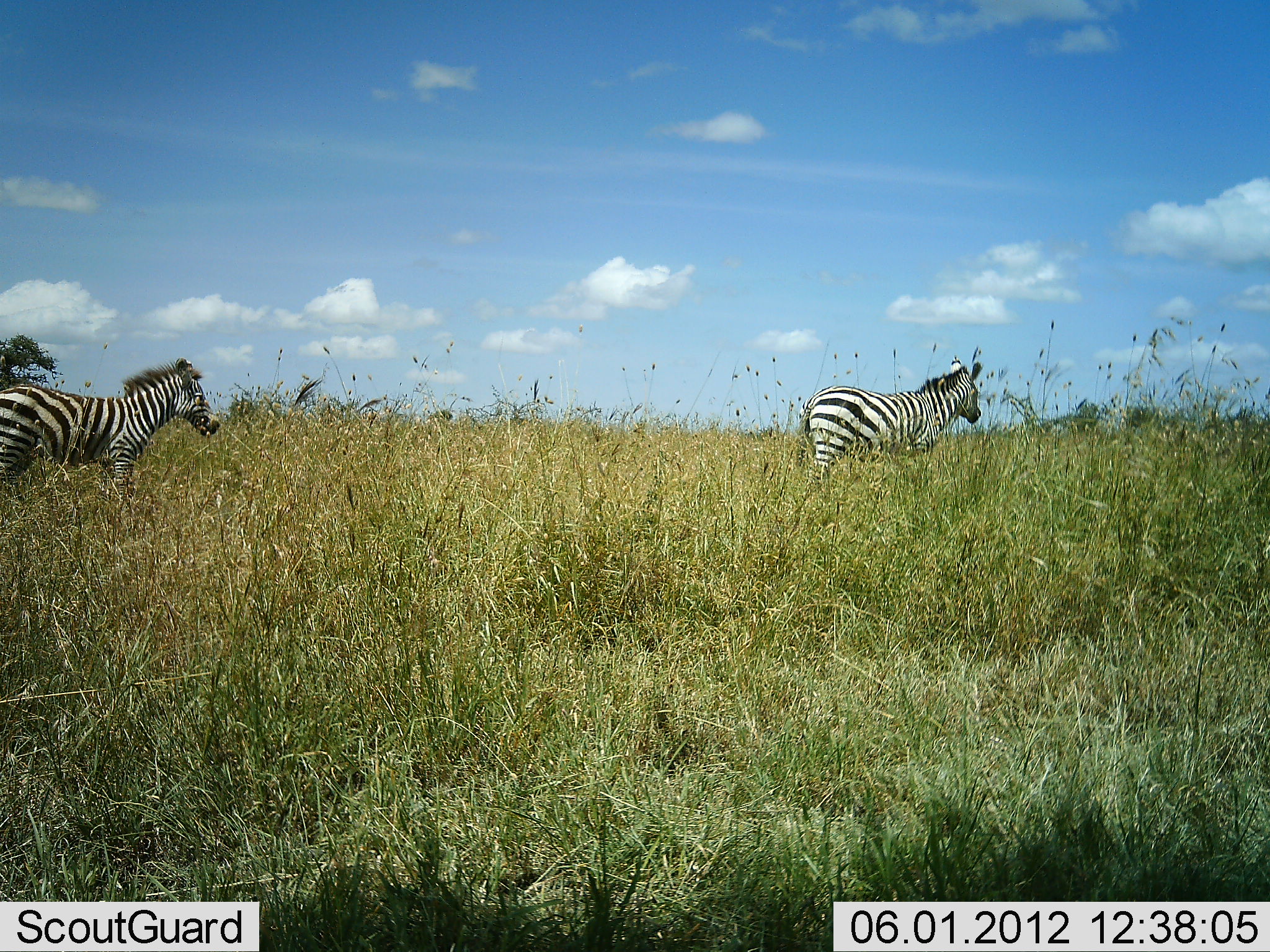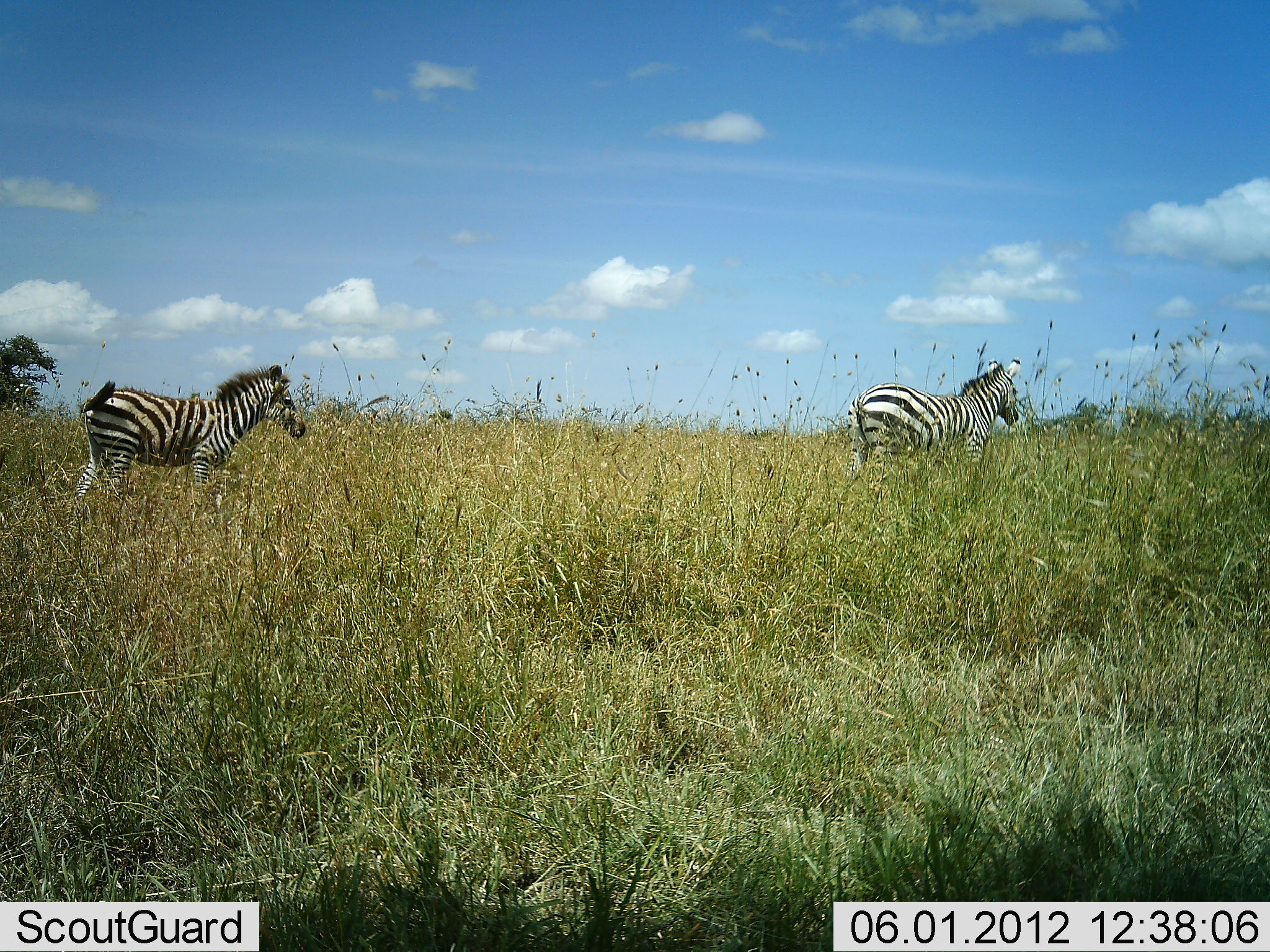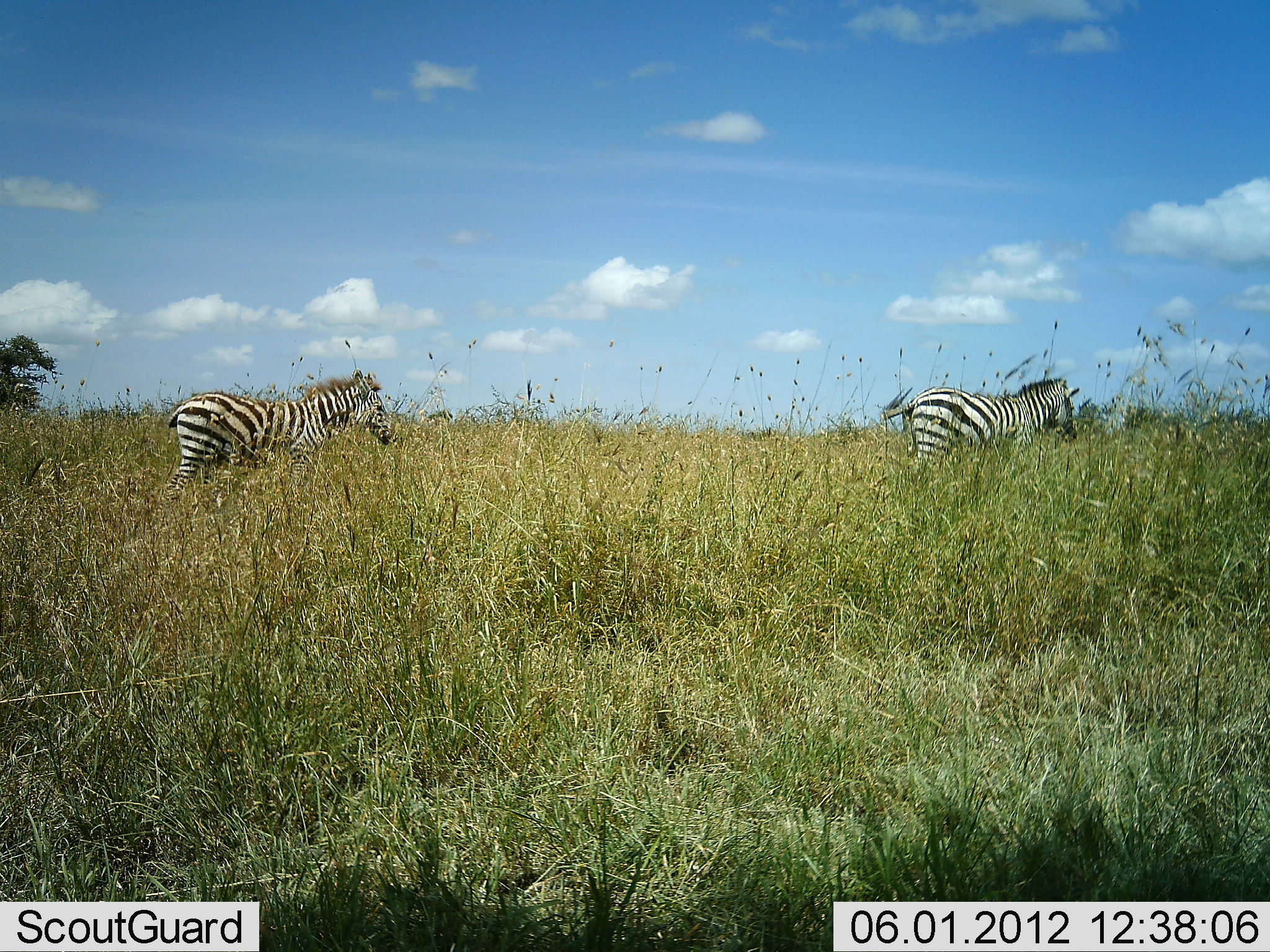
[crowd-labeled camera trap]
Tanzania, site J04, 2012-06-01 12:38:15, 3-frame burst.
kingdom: Animalia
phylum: Chordata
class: Mammalia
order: Perissodactyla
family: Equidae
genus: Equus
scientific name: Equus quagga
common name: plains zebra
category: zebra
Zebra (plains zebra) (Equus quagga), count 2. Behavior (volunteer vote fractions): standing 30%, resting 0%, moving 80%, interacting 0%. Young present (vote fraction): 20%. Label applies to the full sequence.